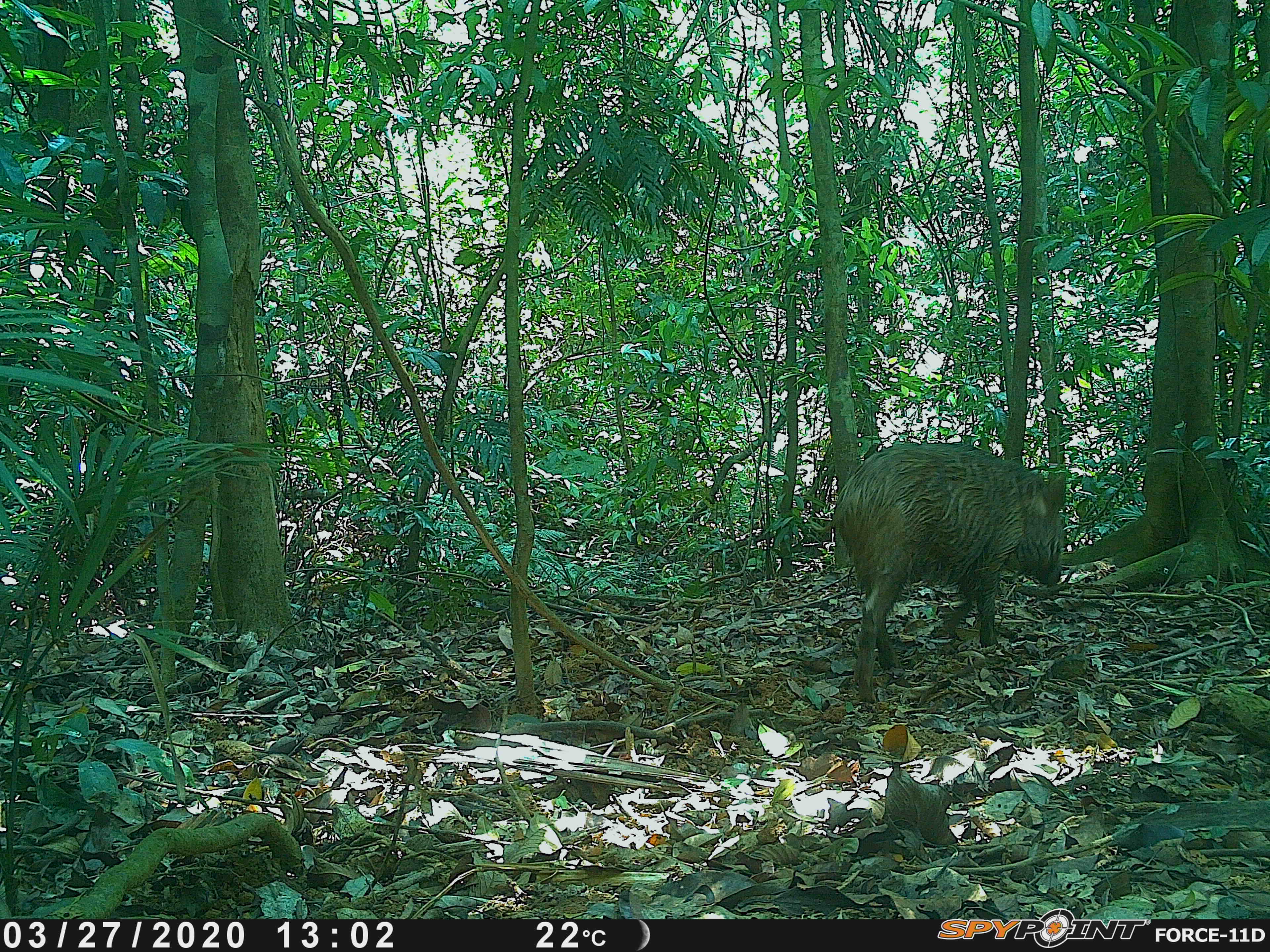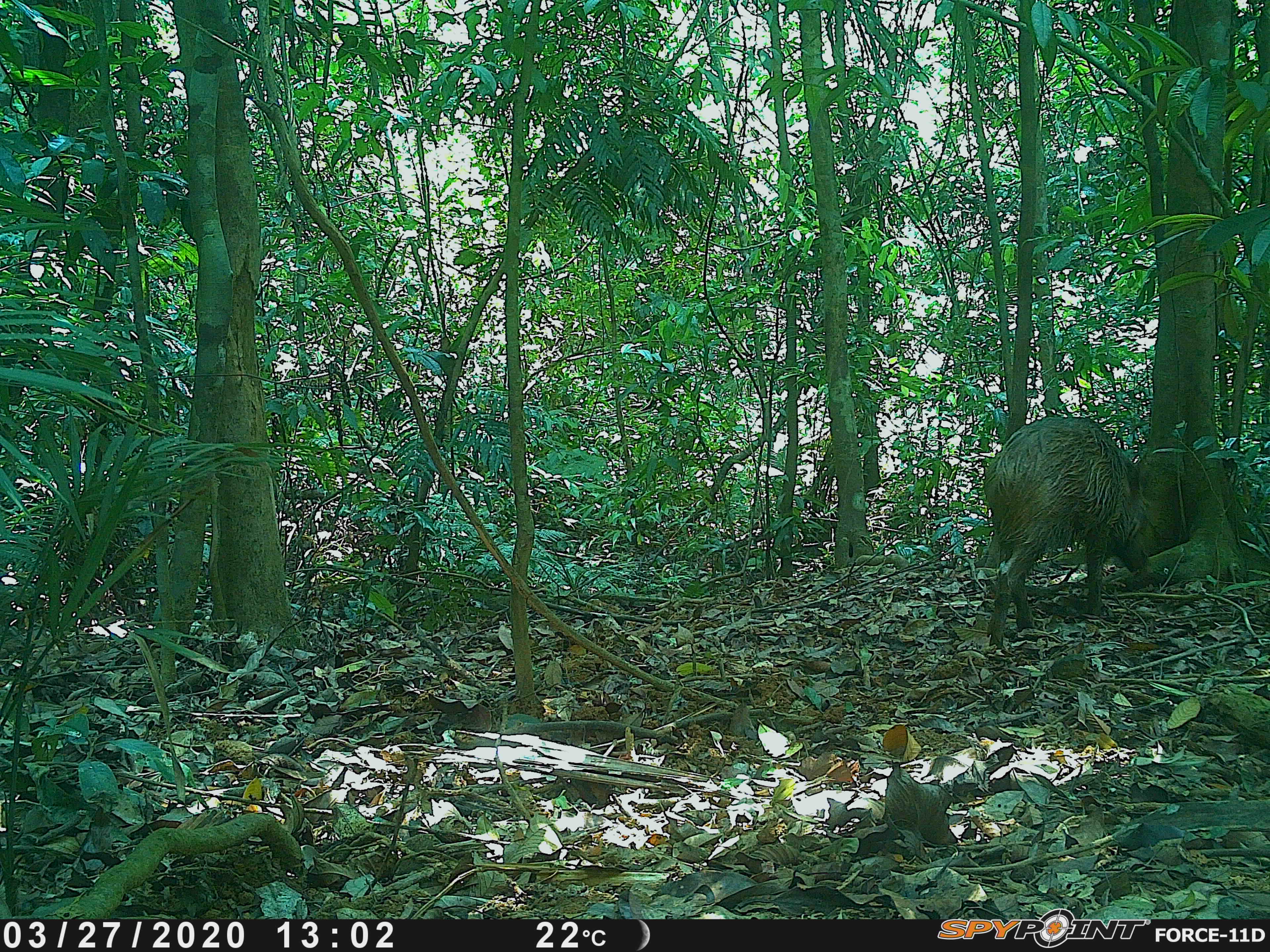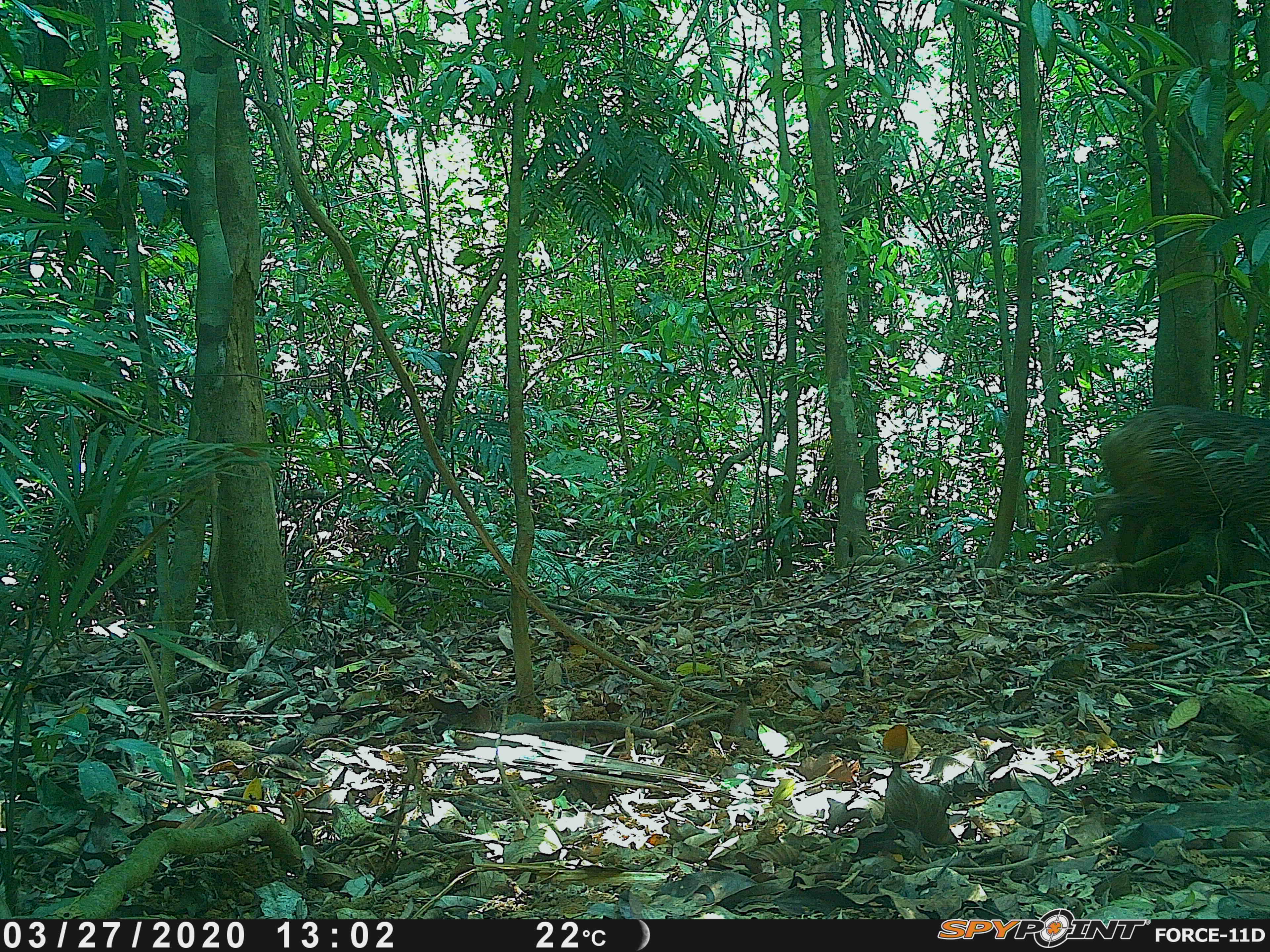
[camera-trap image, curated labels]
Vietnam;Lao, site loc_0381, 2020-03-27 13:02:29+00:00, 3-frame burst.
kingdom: Animalia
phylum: Chordata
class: Mammalia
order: Artiodactyla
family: Suidae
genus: Sus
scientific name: Sus scrofa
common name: eurasian wild pig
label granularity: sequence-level